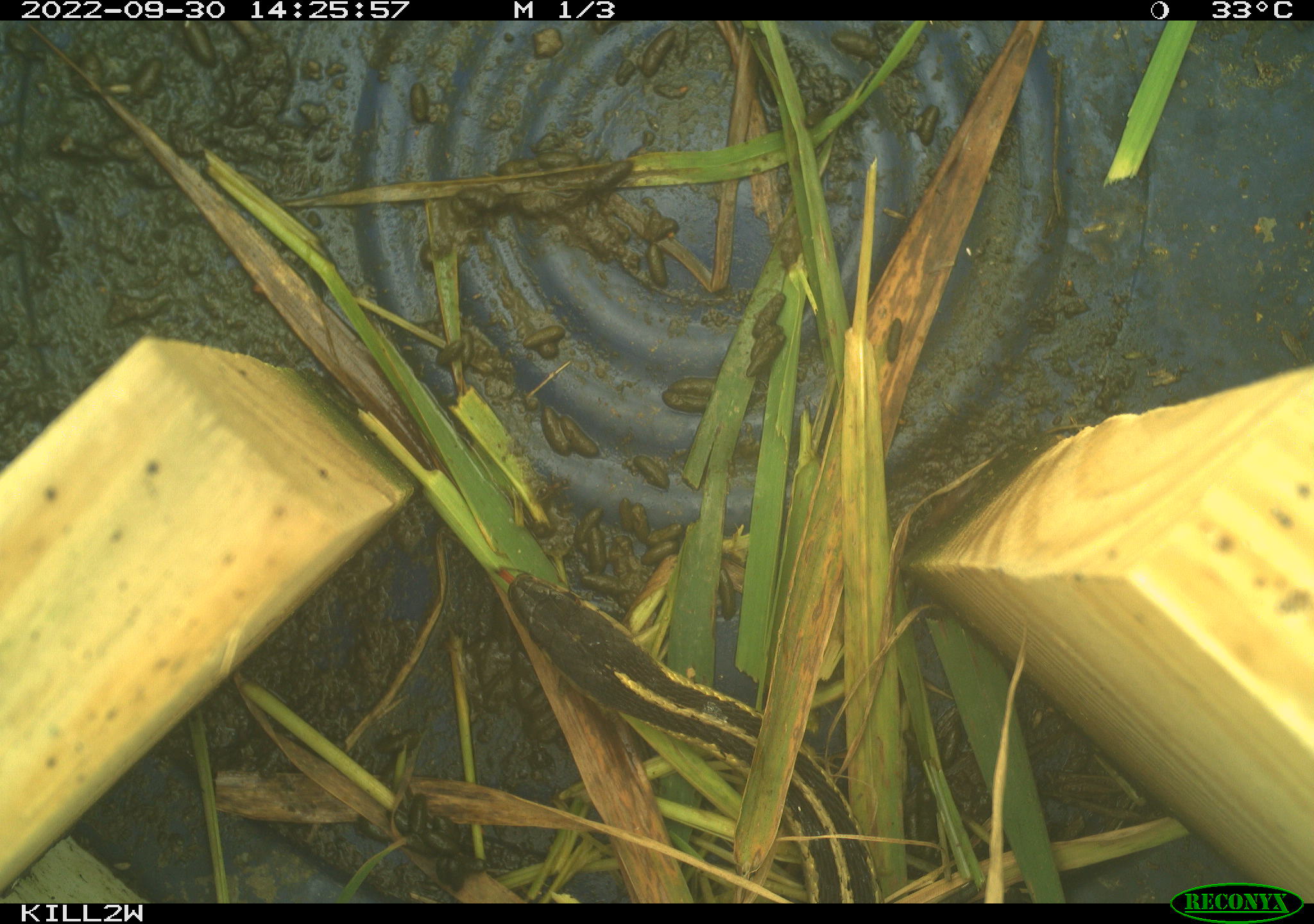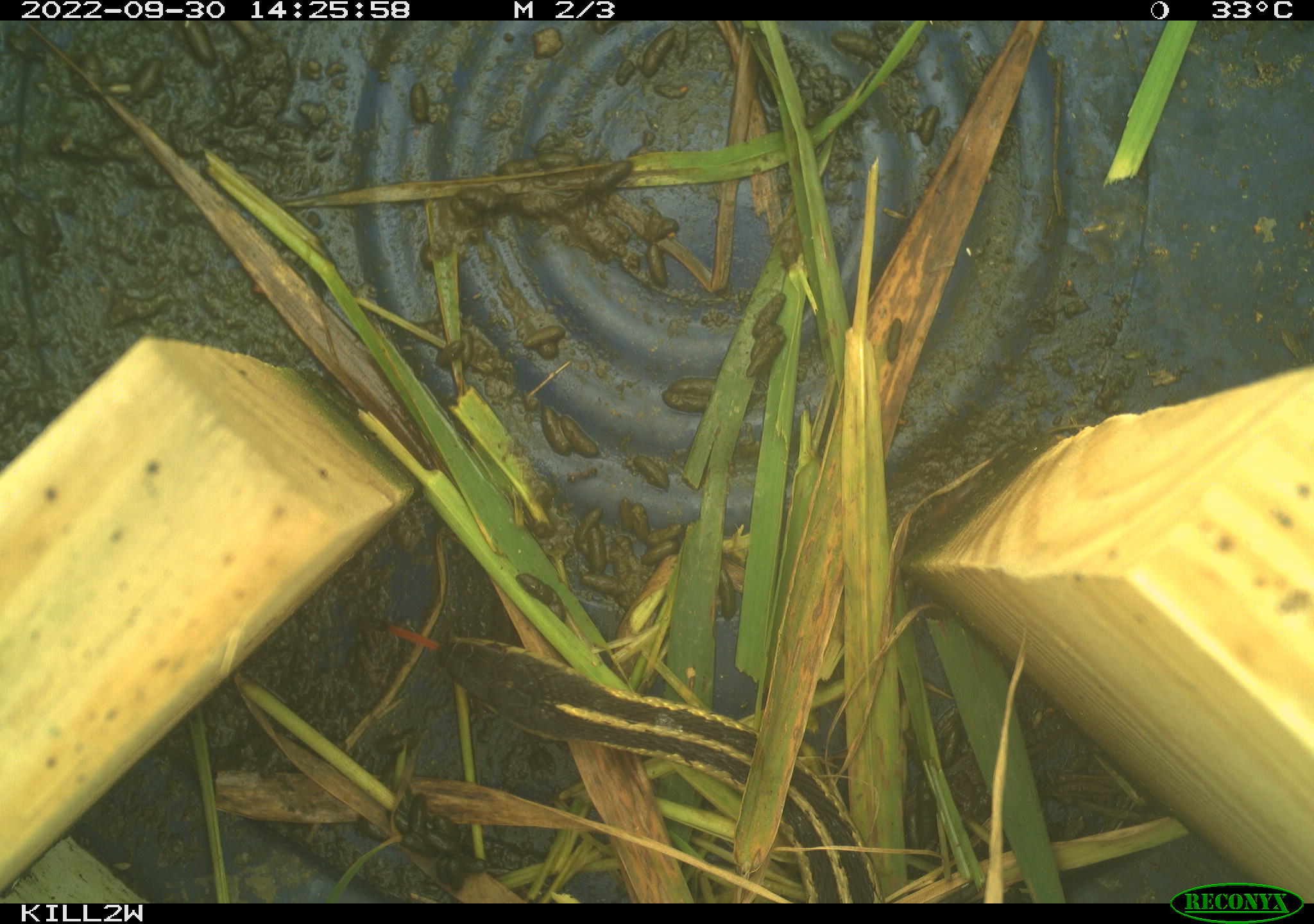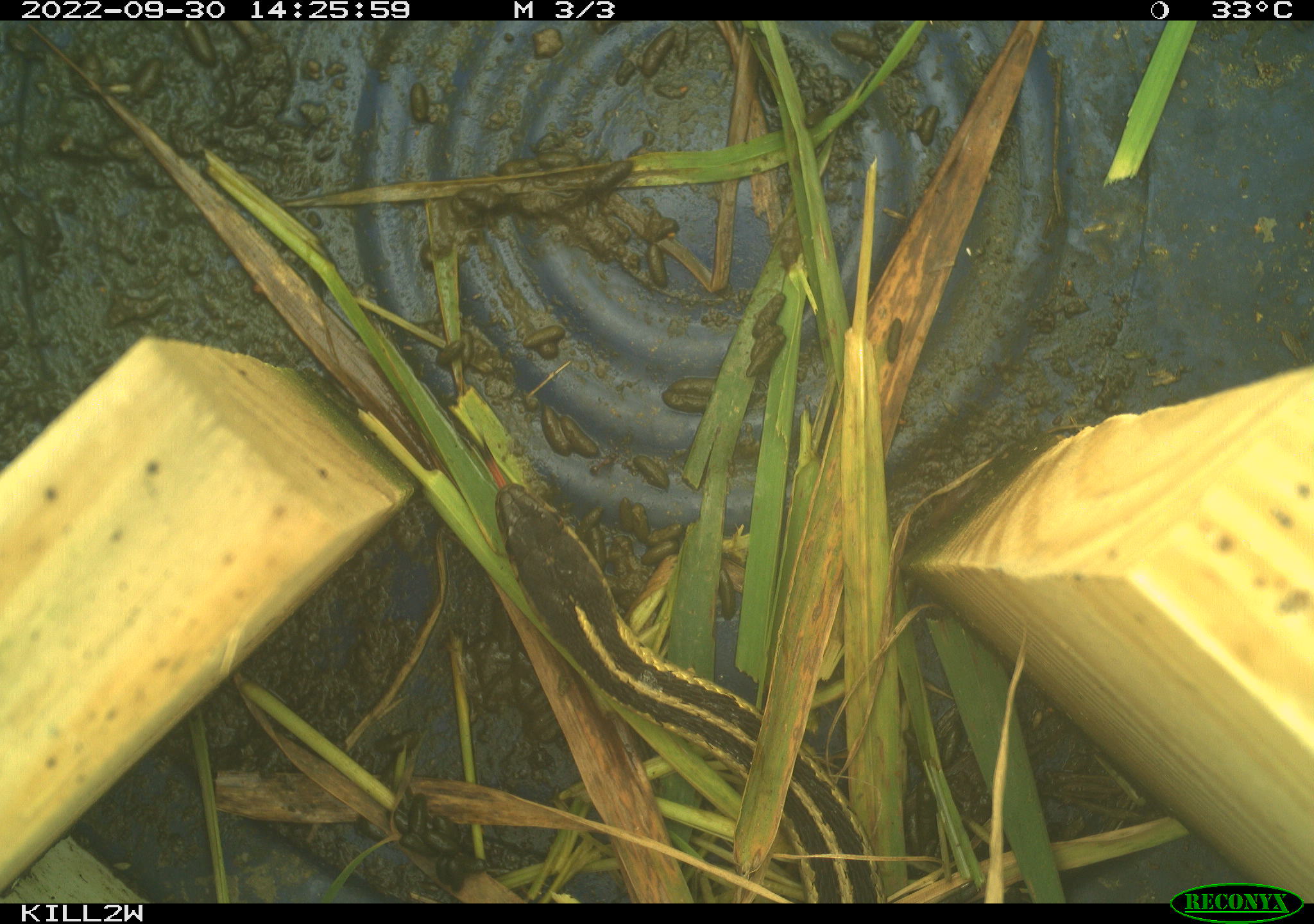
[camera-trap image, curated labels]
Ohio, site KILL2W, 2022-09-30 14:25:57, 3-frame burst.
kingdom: Animalia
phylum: Chordata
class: Reptilia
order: Squamata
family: Colubridae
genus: Thamnophis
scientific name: Thamnophis sirtalis sirtalis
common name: eastern gartersnake